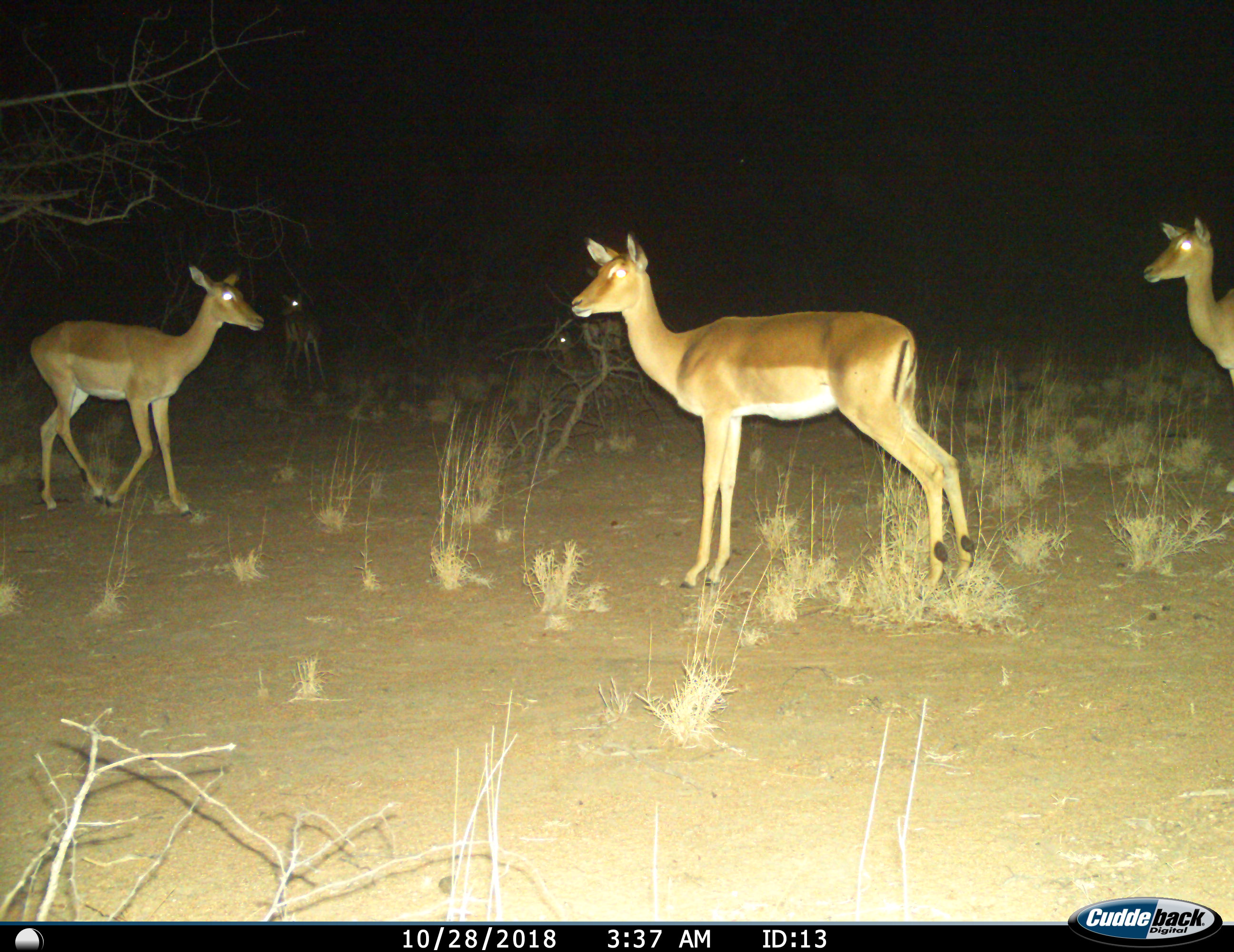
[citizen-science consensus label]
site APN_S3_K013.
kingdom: Animalia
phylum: Chordata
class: Mammalia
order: Artiodactyla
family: Bovidae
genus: Aepyceros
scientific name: Aepyceros melampus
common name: impala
Impala (Aepyceros melampus), count 4. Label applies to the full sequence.